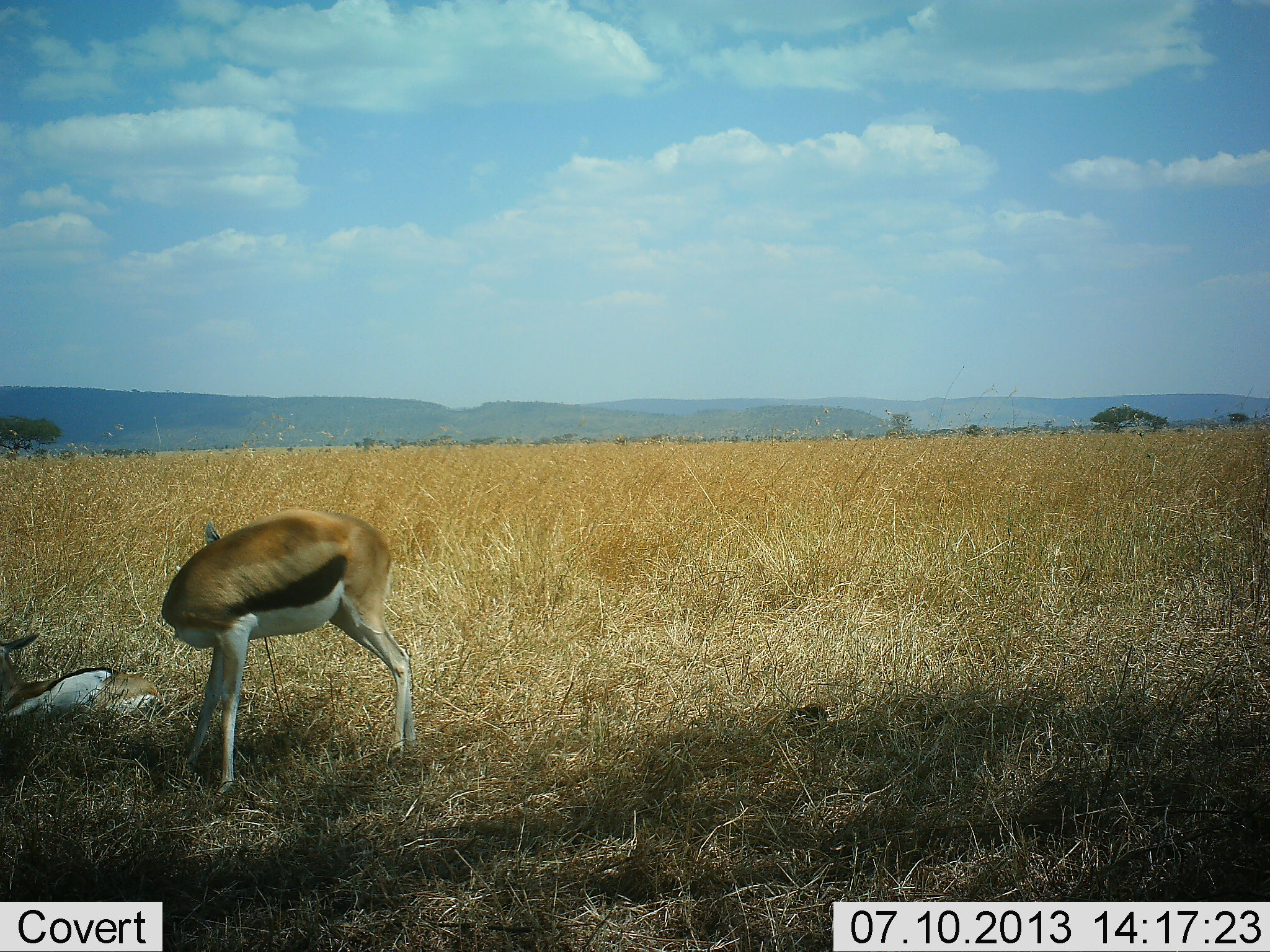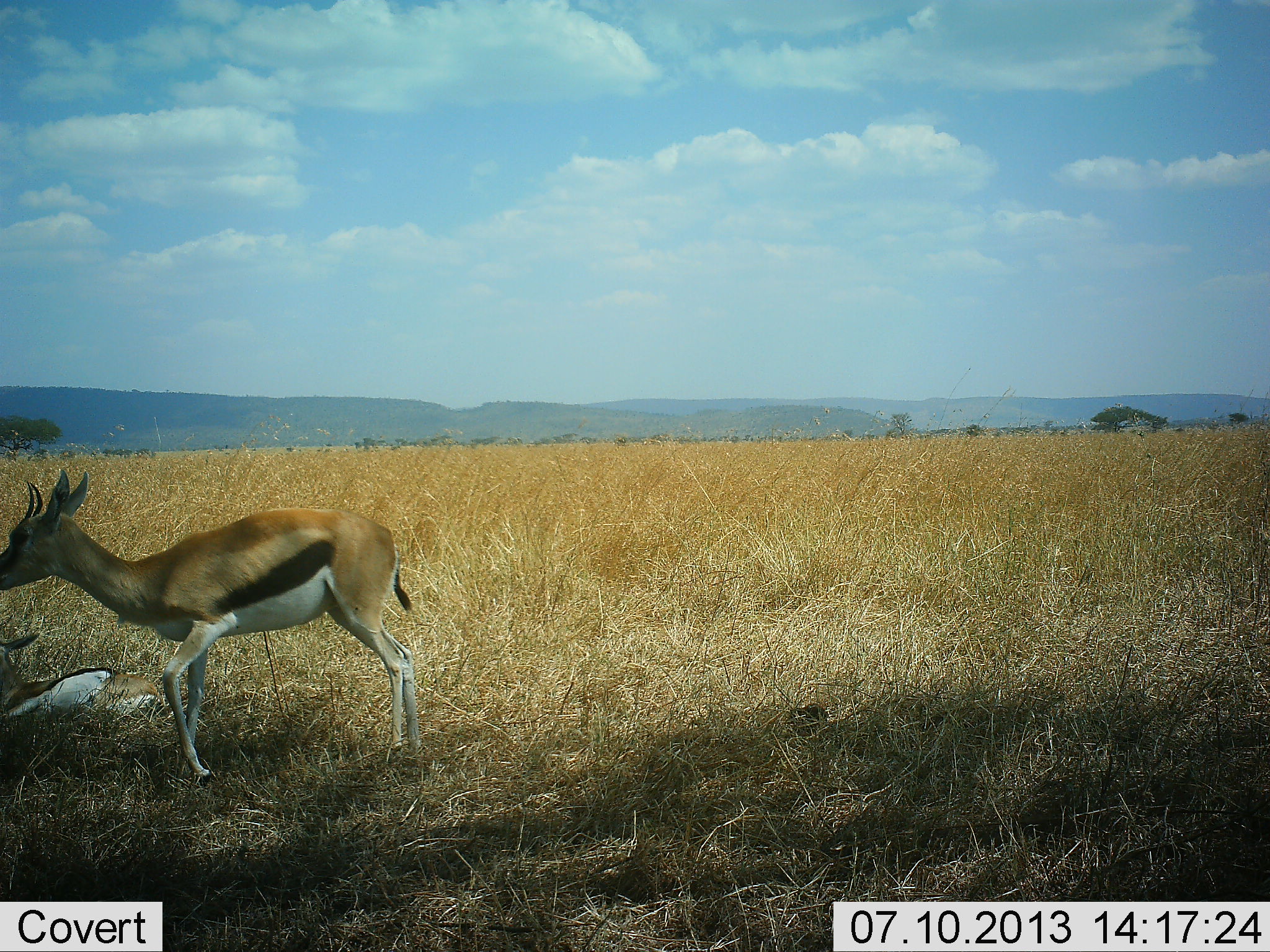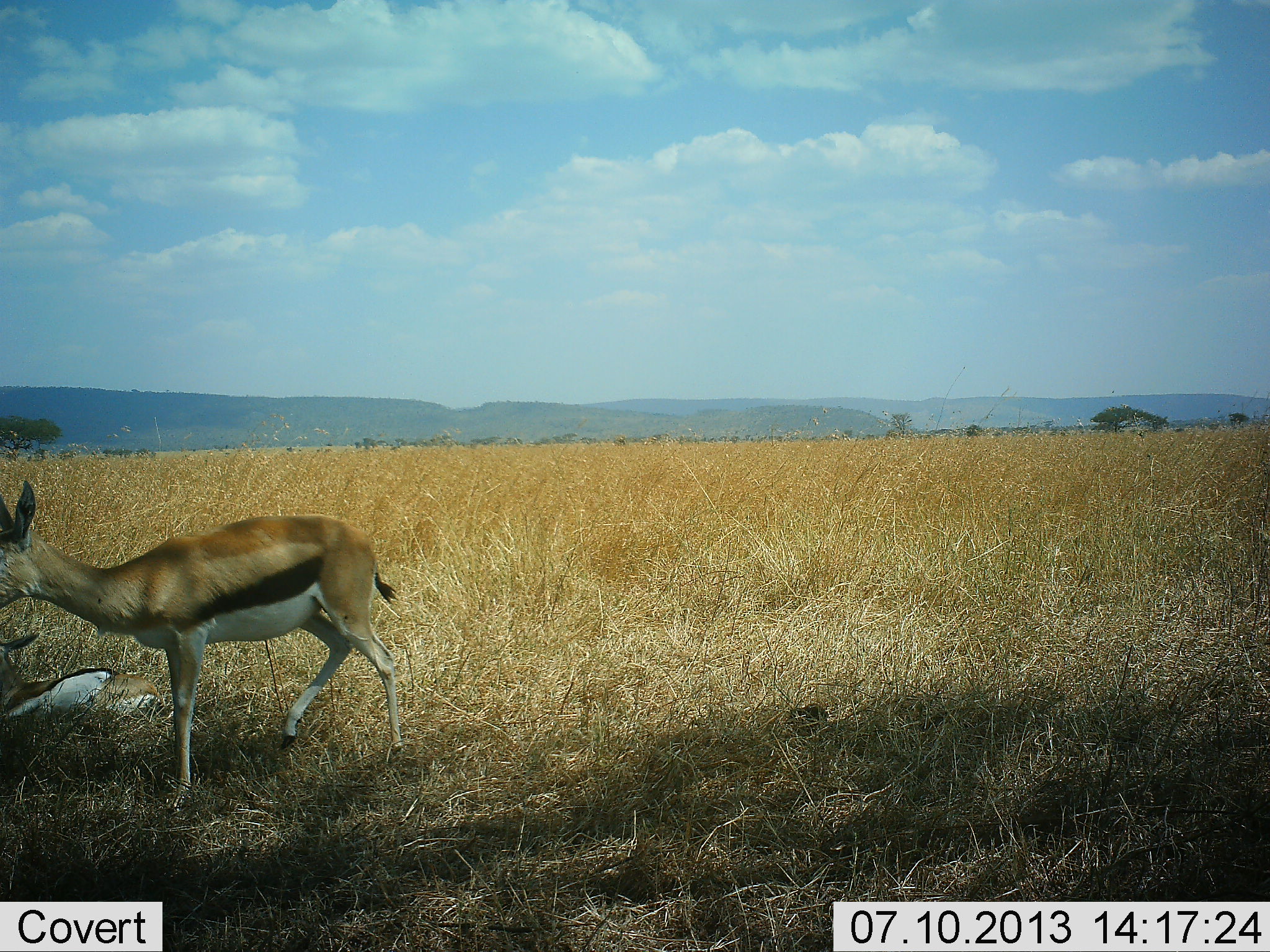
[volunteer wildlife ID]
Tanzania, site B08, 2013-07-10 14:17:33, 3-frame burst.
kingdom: Animalia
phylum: Chordata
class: Mammalia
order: Artiodactyla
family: Bovidae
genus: Eudorcas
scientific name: Eudorcas thomsonii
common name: thomson's gazelle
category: gazellethomsons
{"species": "gazellethomsons (thomson's gazelle) (Eudorcas thomsonii)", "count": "2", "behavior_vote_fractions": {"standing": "76%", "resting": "79%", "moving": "24%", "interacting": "0%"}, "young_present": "9%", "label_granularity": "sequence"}